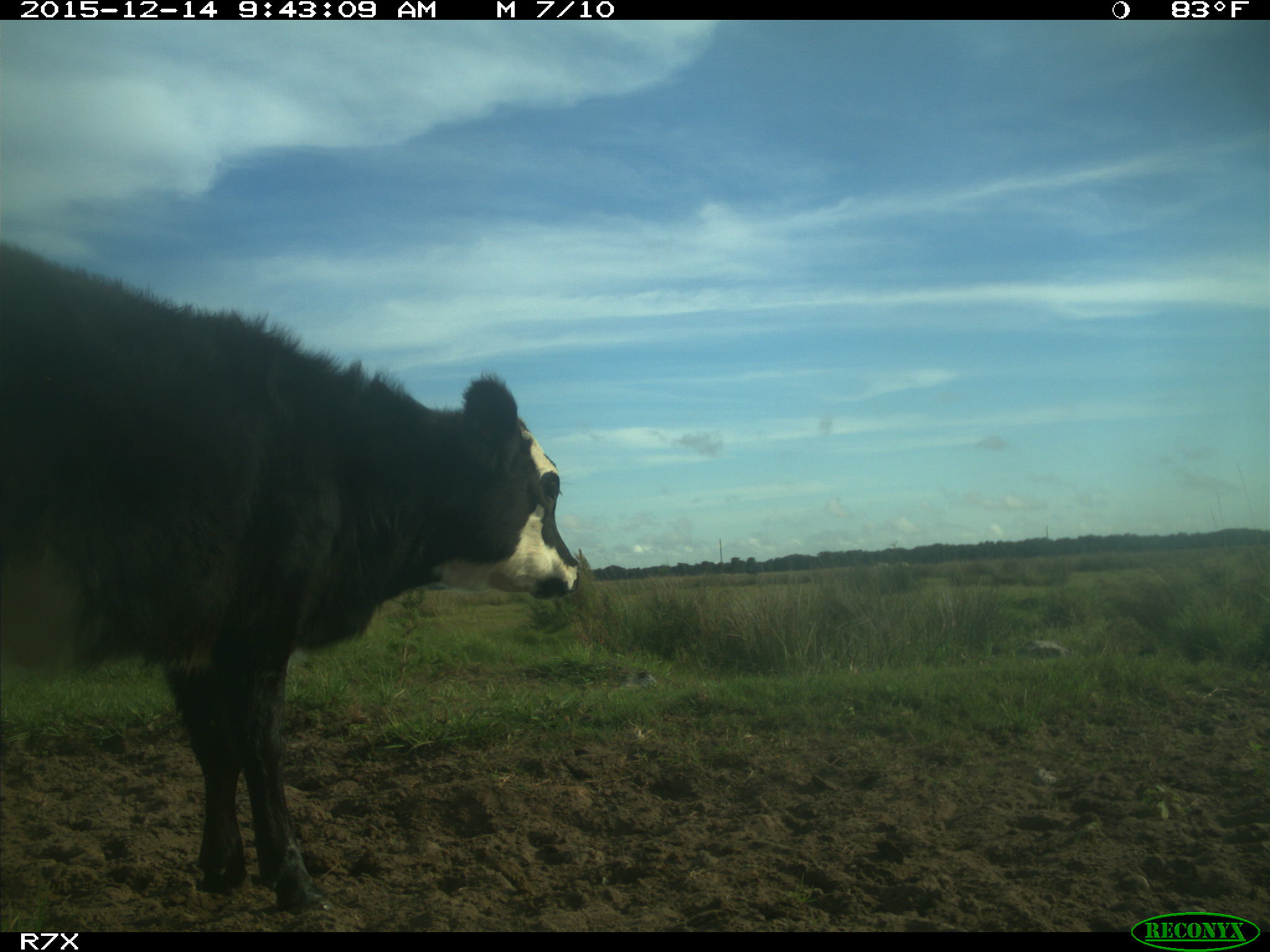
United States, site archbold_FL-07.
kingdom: Animalia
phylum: Chordata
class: Mammalia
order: Artiodactyla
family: Bovidae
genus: Bos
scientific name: Bos taurus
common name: domestic cow